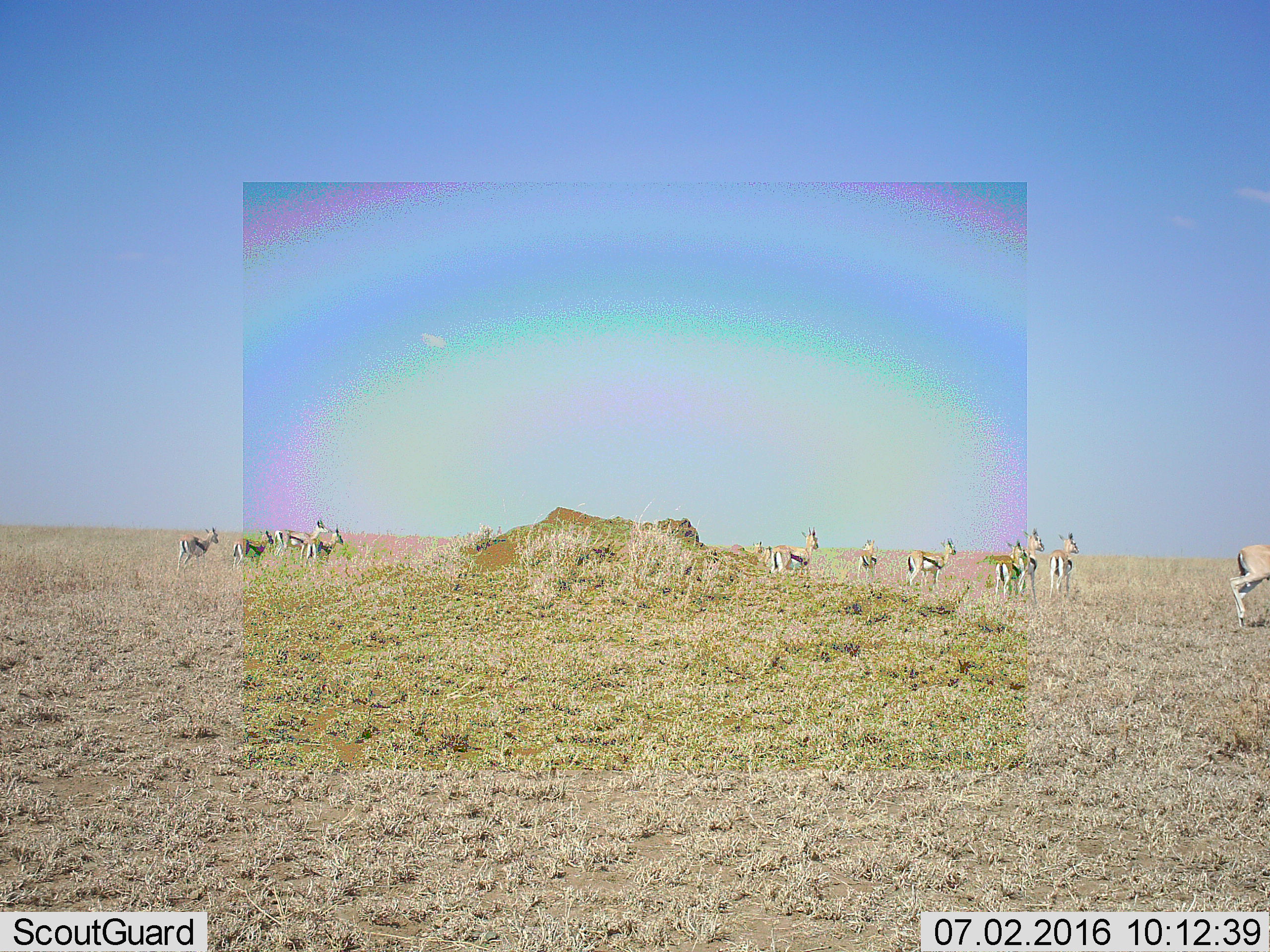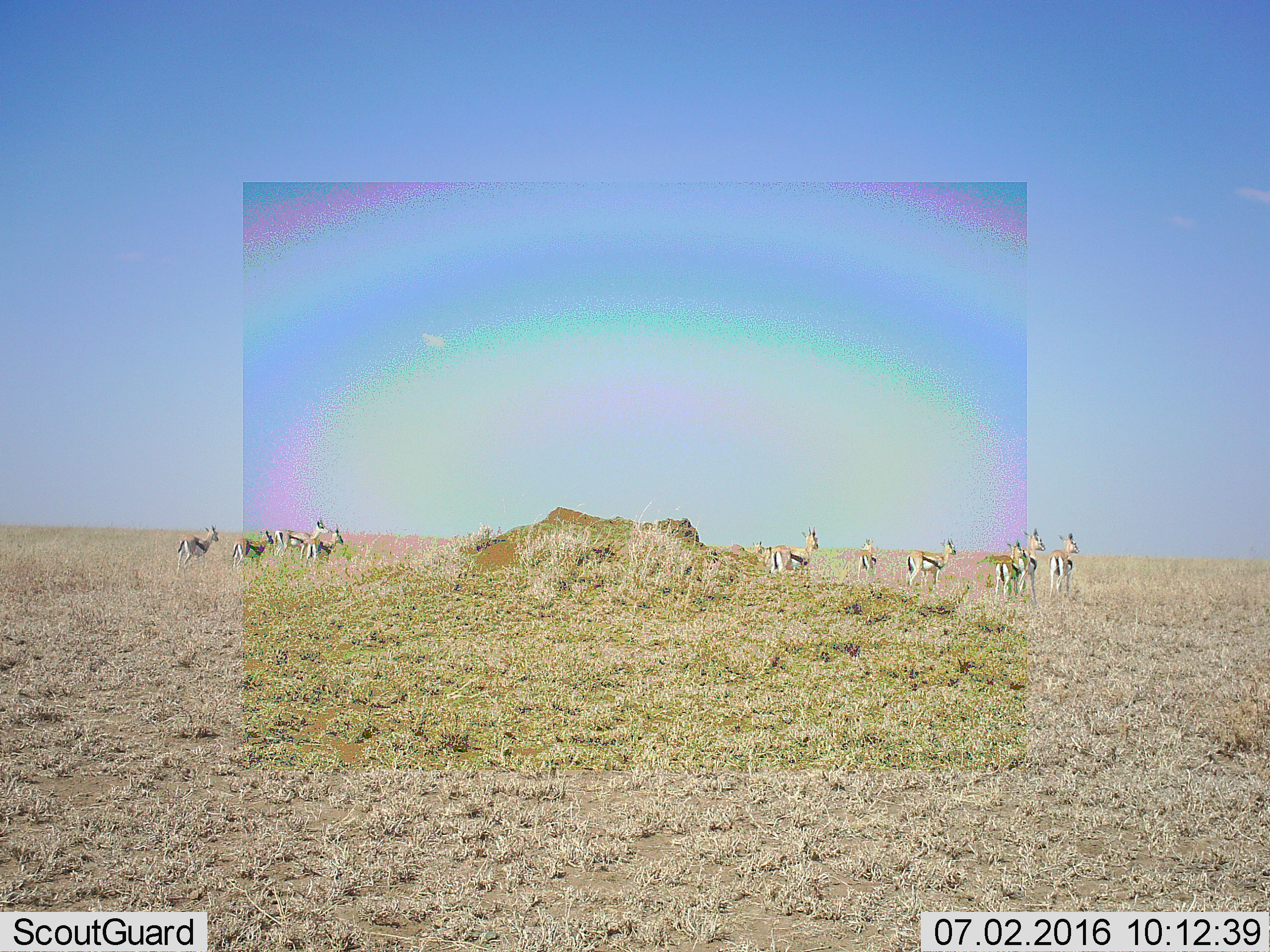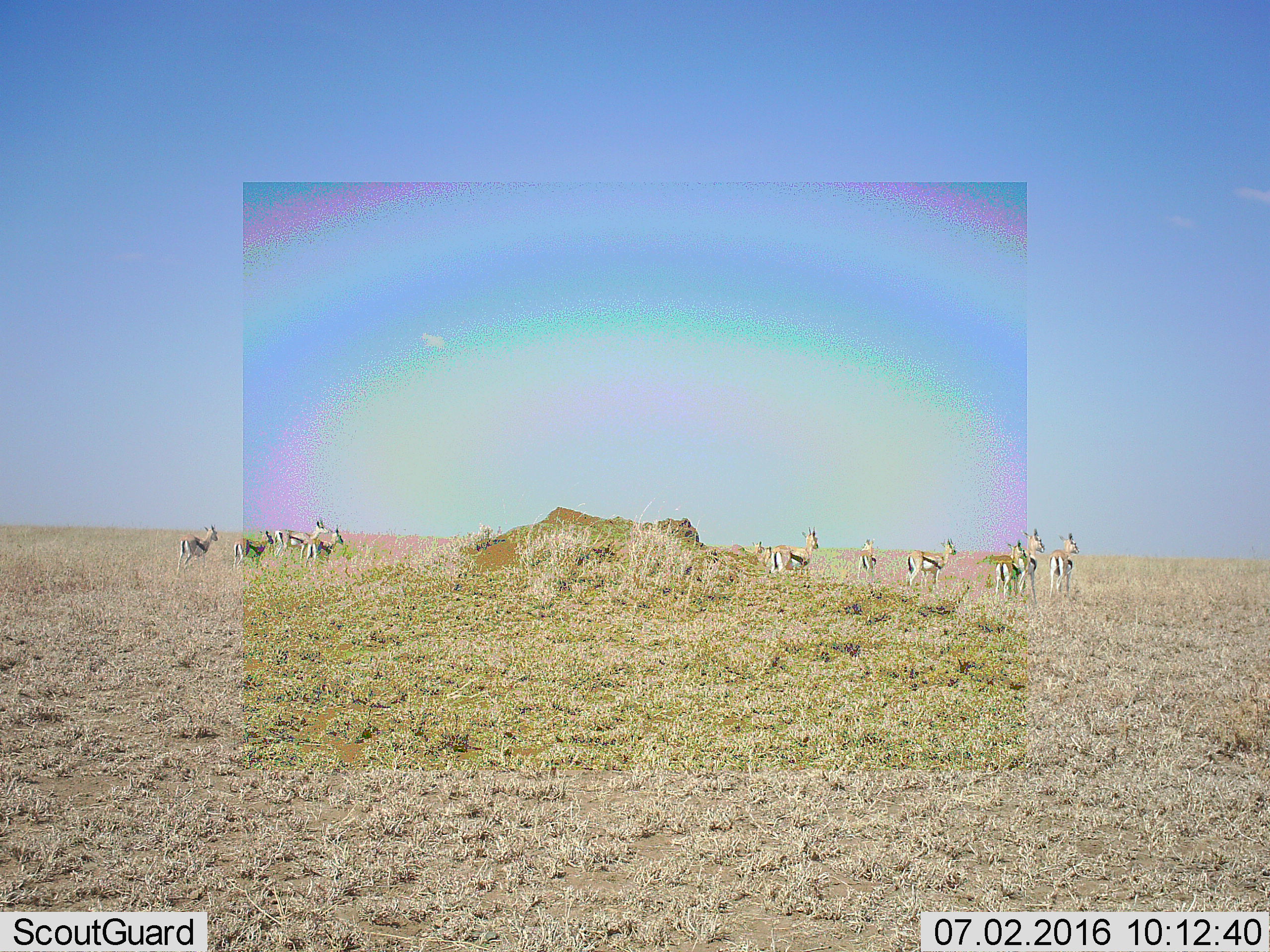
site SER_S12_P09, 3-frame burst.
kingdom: Animalia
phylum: Chordata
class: Mammalia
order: Artiodactyla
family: Bovidae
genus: Eudorcas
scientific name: Eudorcas thomsonii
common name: thomson's gazelle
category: gazellethomsons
Gazellethomsons (thomson's gazelle) (Eudorcas thomsonii), count 11-50. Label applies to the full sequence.